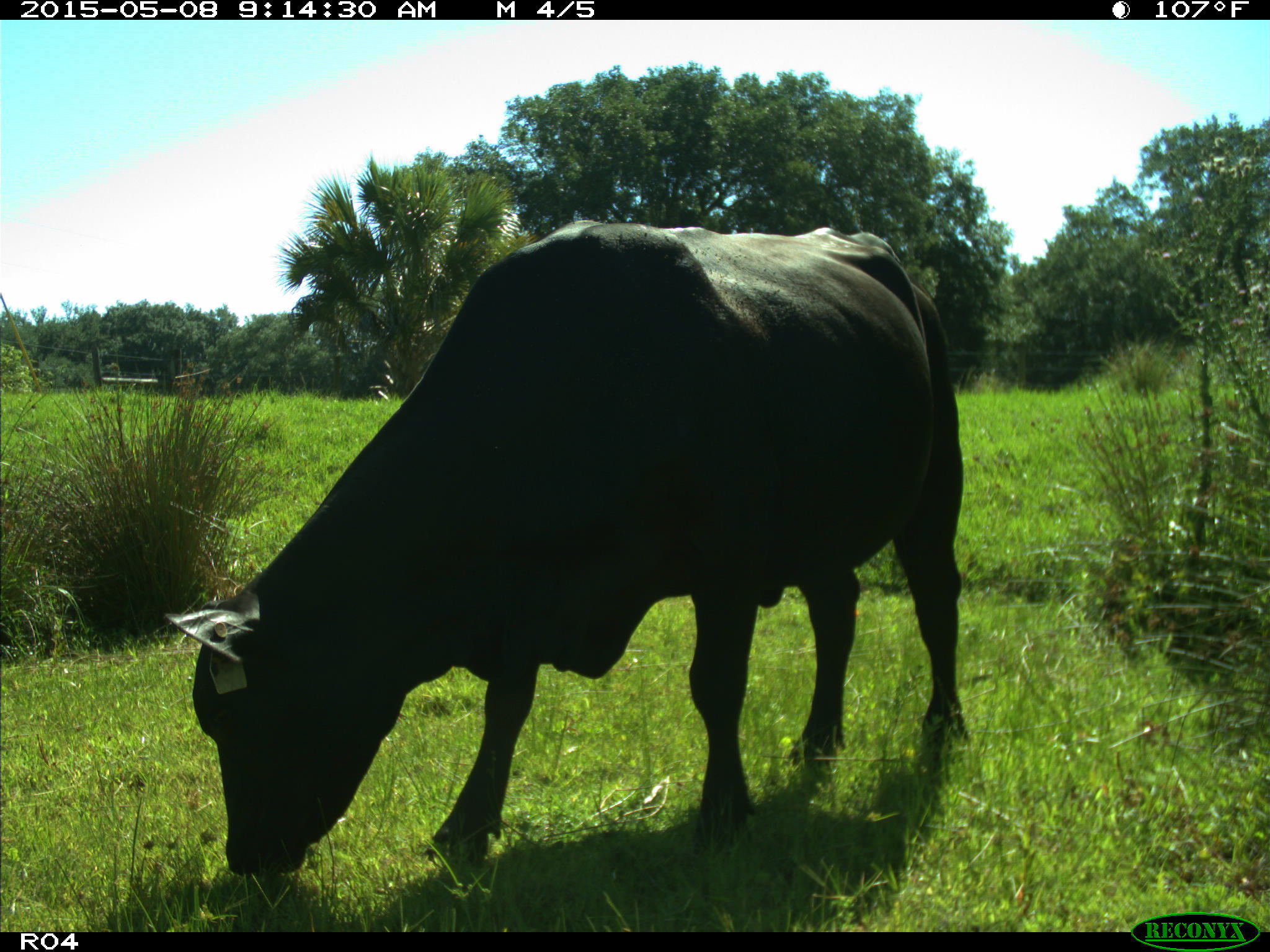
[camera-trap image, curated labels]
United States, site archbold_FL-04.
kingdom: Animalia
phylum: Chordata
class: Mammalia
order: Artiodactyla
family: Bovidae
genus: Bos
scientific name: Bos taurus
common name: domestic cow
Bos taurus (domestic cow).